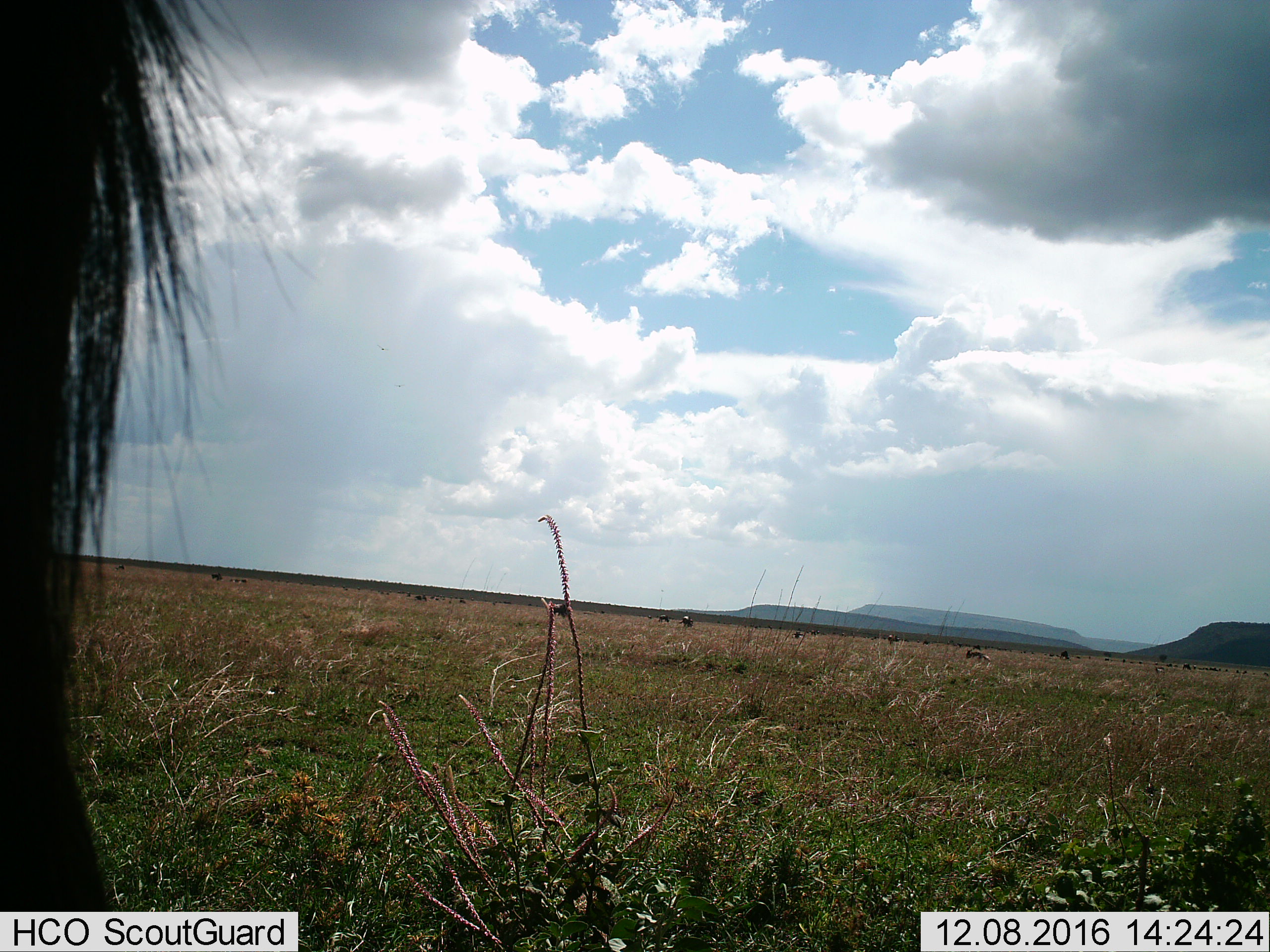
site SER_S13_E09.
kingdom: Animalia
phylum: Chordata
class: Mammalia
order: Artiodactyla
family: Bovidae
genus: Connochaetes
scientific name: Connochaetes taurinus taurinus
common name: blue wildebeest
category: wildebeestblue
Wildebeestblue (blue wildebeest) (Connochaetes taurinus taurinus), count 11-50. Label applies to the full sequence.